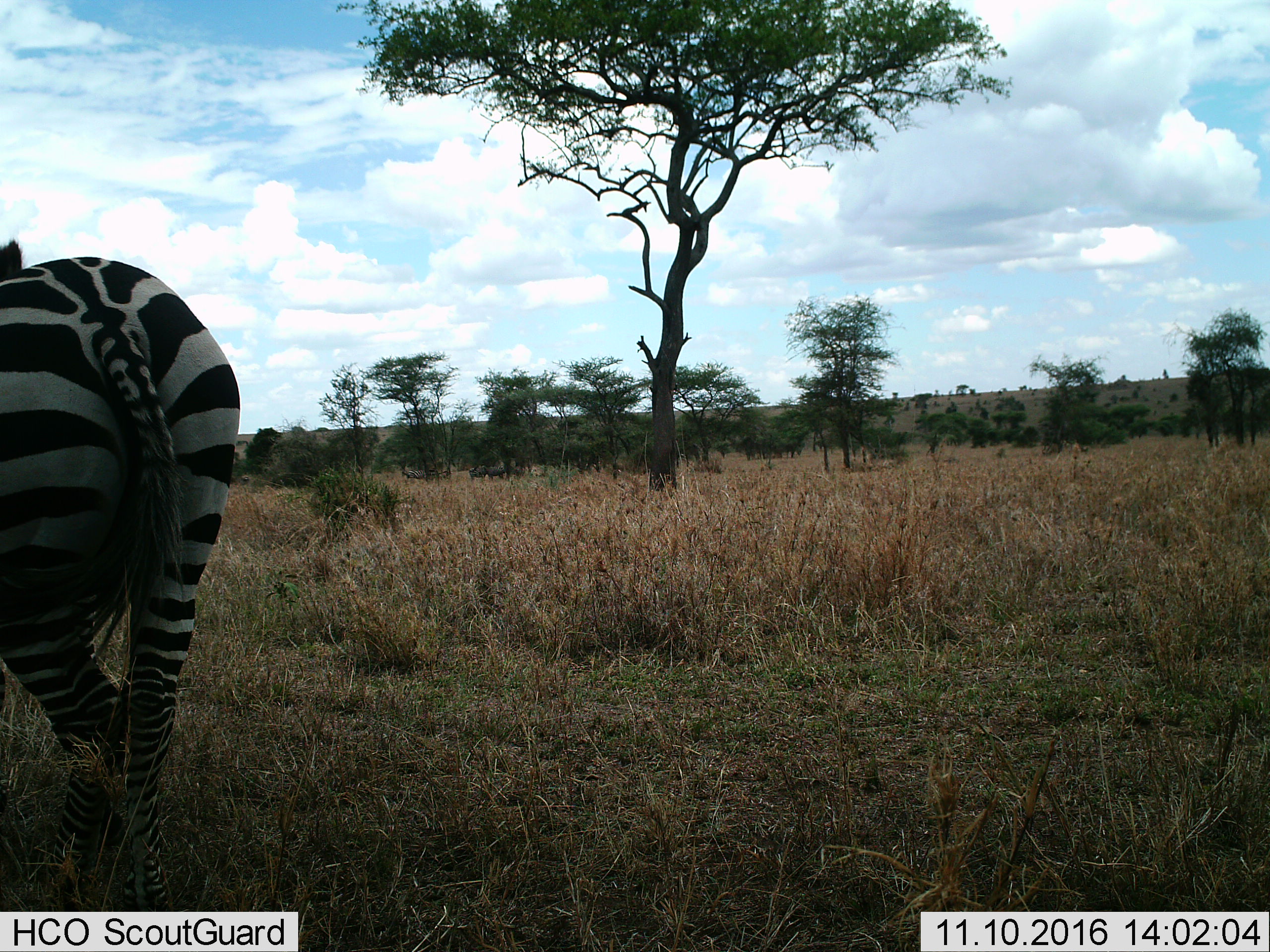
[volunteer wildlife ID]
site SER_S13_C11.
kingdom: Animalia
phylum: Chordata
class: Mammalia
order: Perissodactyla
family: Equidae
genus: Equus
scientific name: Equus quagga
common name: plains zebra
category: zebraplains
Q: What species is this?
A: Zebraplains (plains zebra) (Equus quagga).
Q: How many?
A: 1.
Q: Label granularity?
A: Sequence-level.